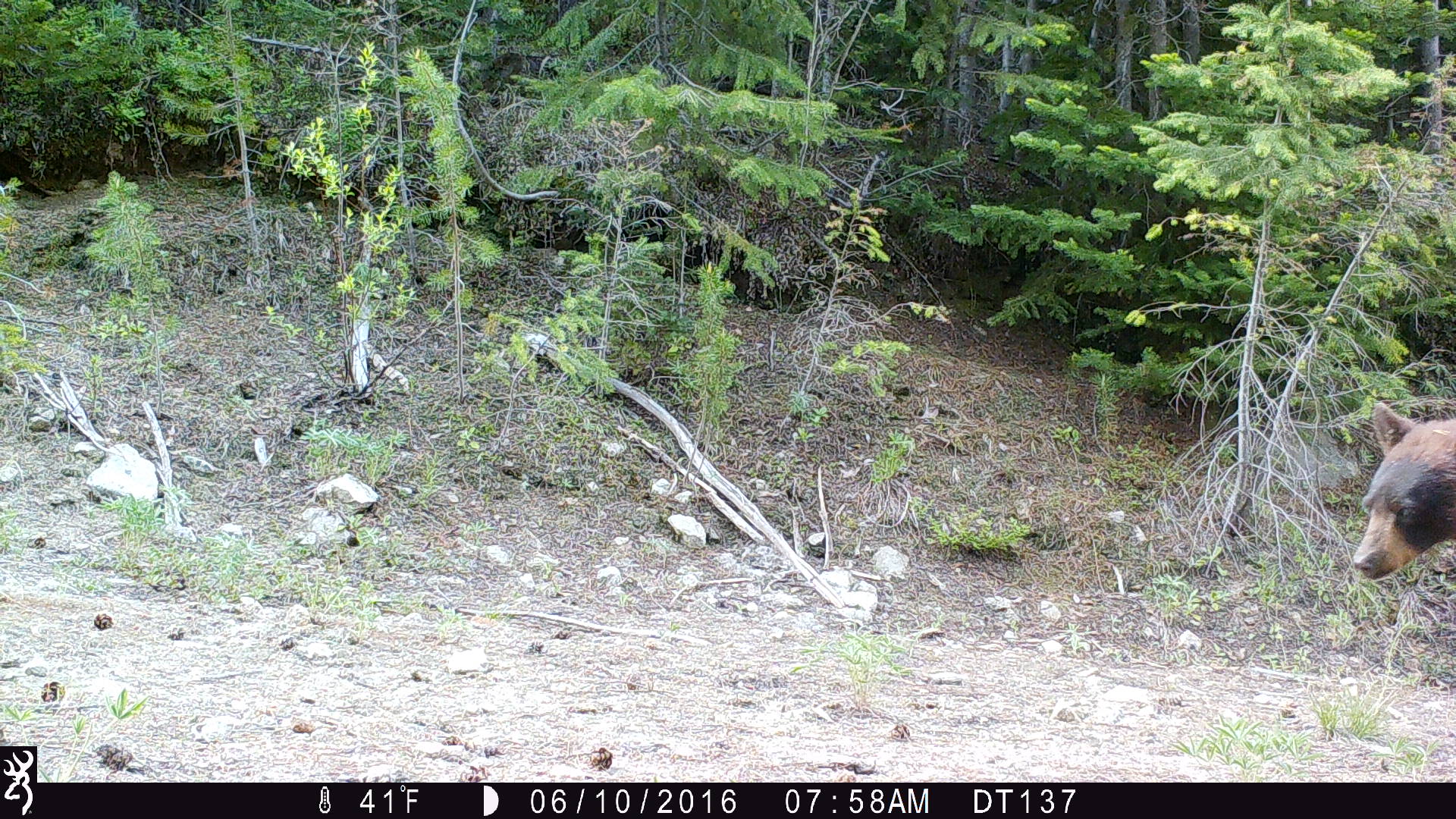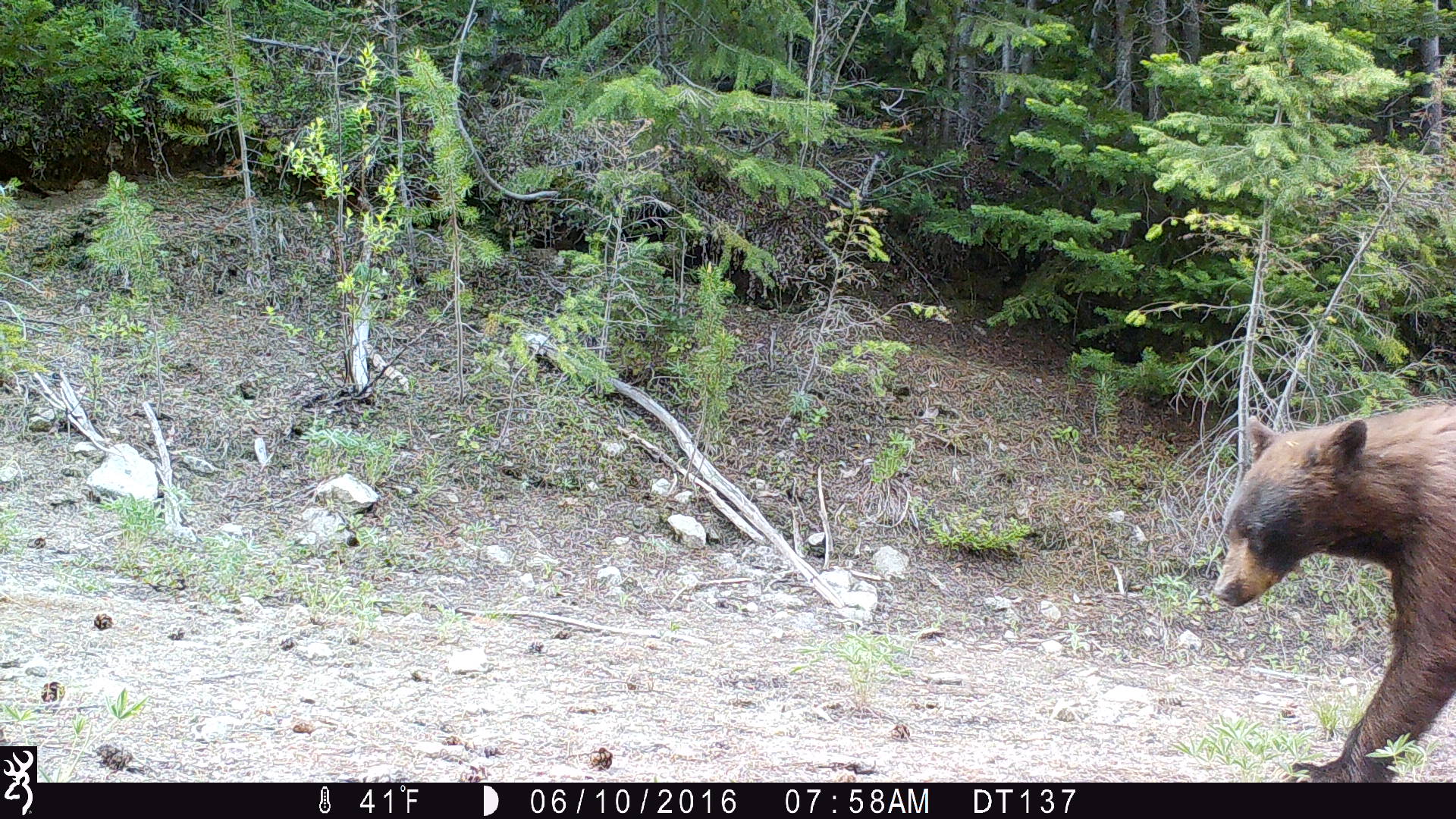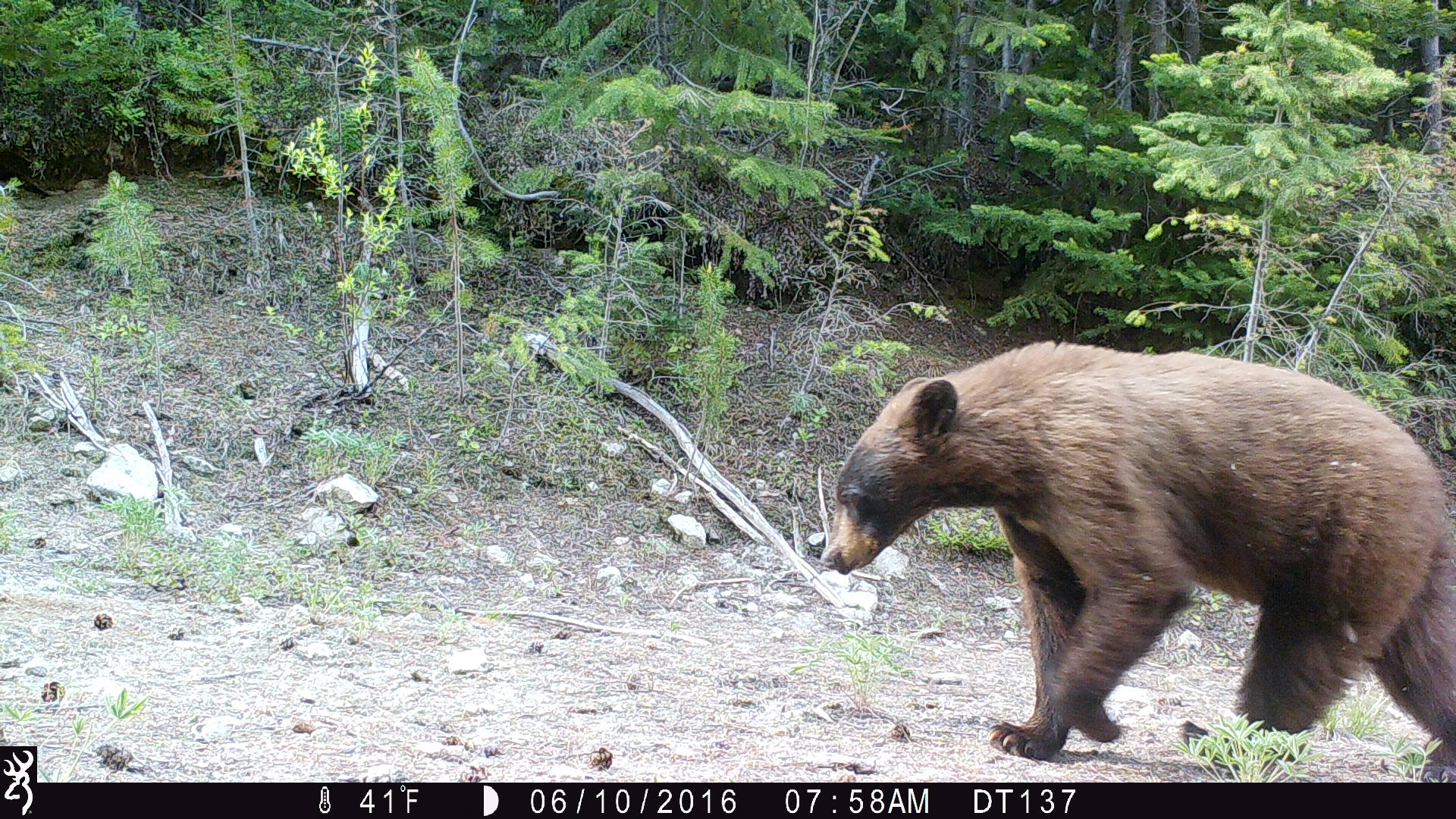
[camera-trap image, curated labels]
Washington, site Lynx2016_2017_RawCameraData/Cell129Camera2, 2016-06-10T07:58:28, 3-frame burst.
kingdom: Animalia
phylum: Chordata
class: Mammalia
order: Carnivora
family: Ursidae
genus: Ursus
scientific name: Ursus americanus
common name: american black bear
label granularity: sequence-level